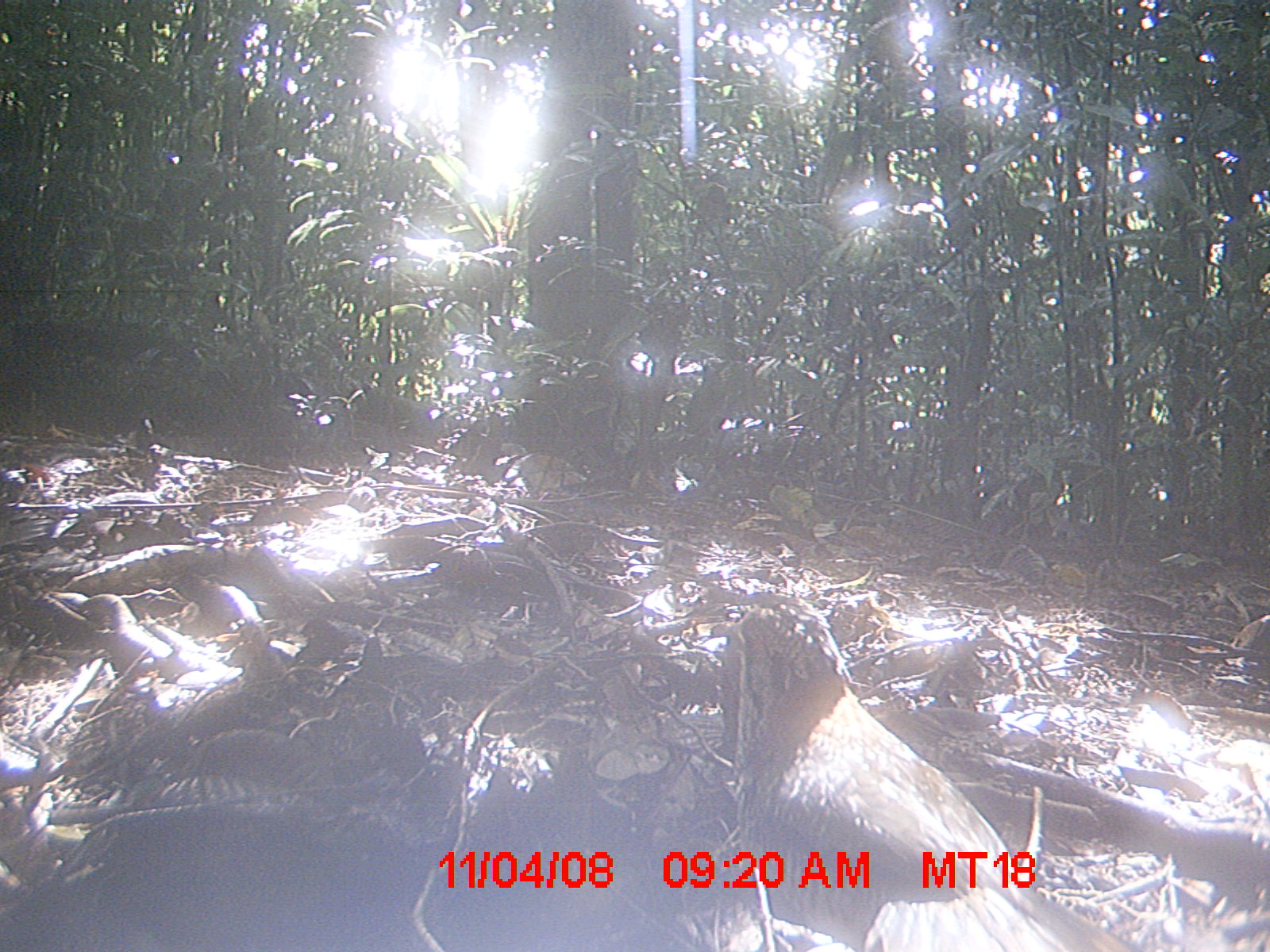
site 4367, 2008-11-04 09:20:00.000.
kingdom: Animalia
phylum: Chordata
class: Aves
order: Coraciiformes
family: Brachypteraciidae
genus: Brachypteracias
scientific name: Brachypteracias squamiger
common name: scaly ground-roller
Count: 1.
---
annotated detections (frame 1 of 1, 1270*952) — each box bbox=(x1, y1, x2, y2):
brachypteracias squamiger: bbox=(711, 593, 1134, 949)